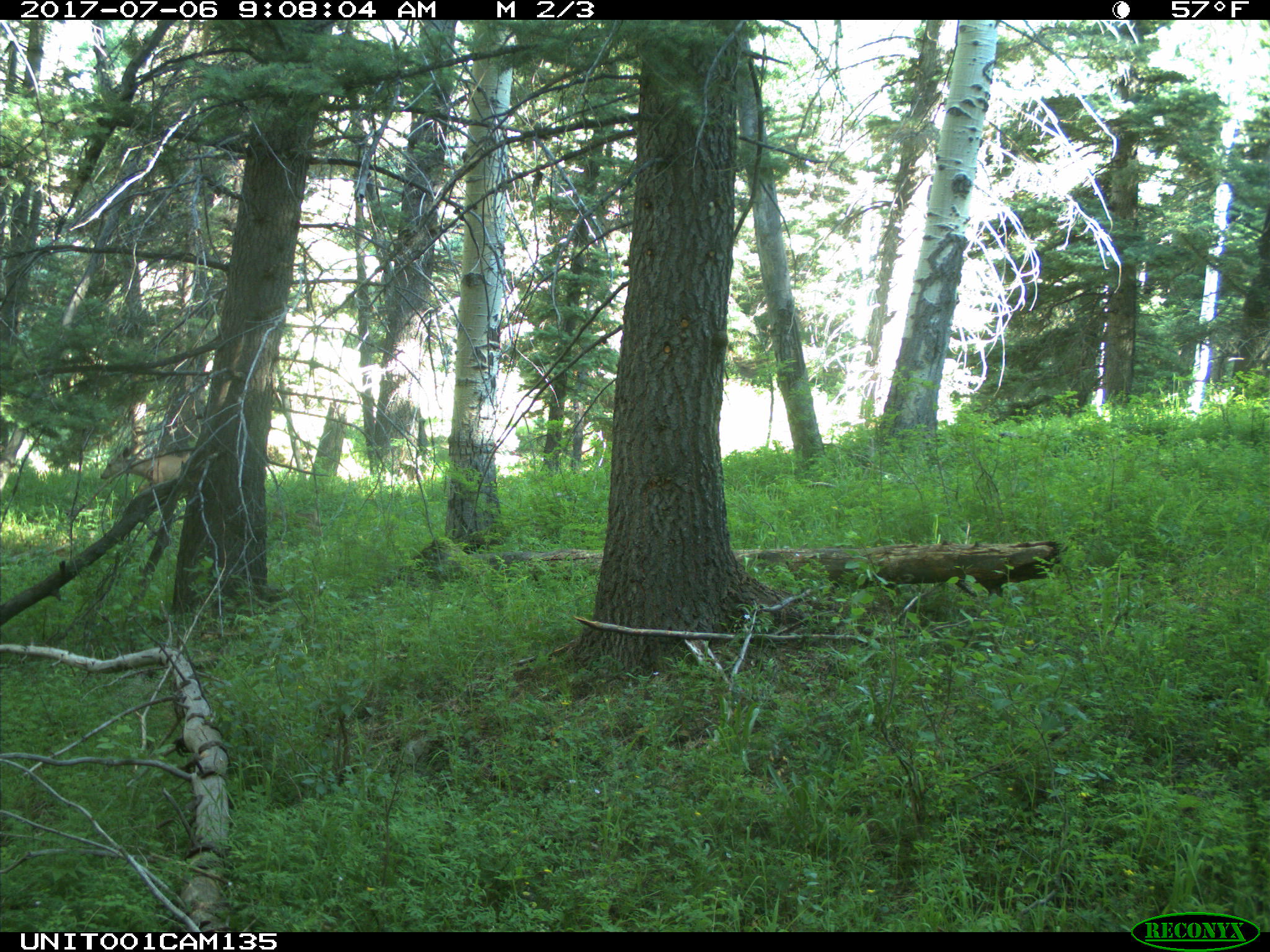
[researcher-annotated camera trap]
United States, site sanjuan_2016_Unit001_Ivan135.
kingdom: Animalia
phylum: Chordata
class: Mammalia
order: Artiodactyla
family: Cervidae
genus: Odocoileus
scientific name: Odocoileus hemionus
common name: mule deer